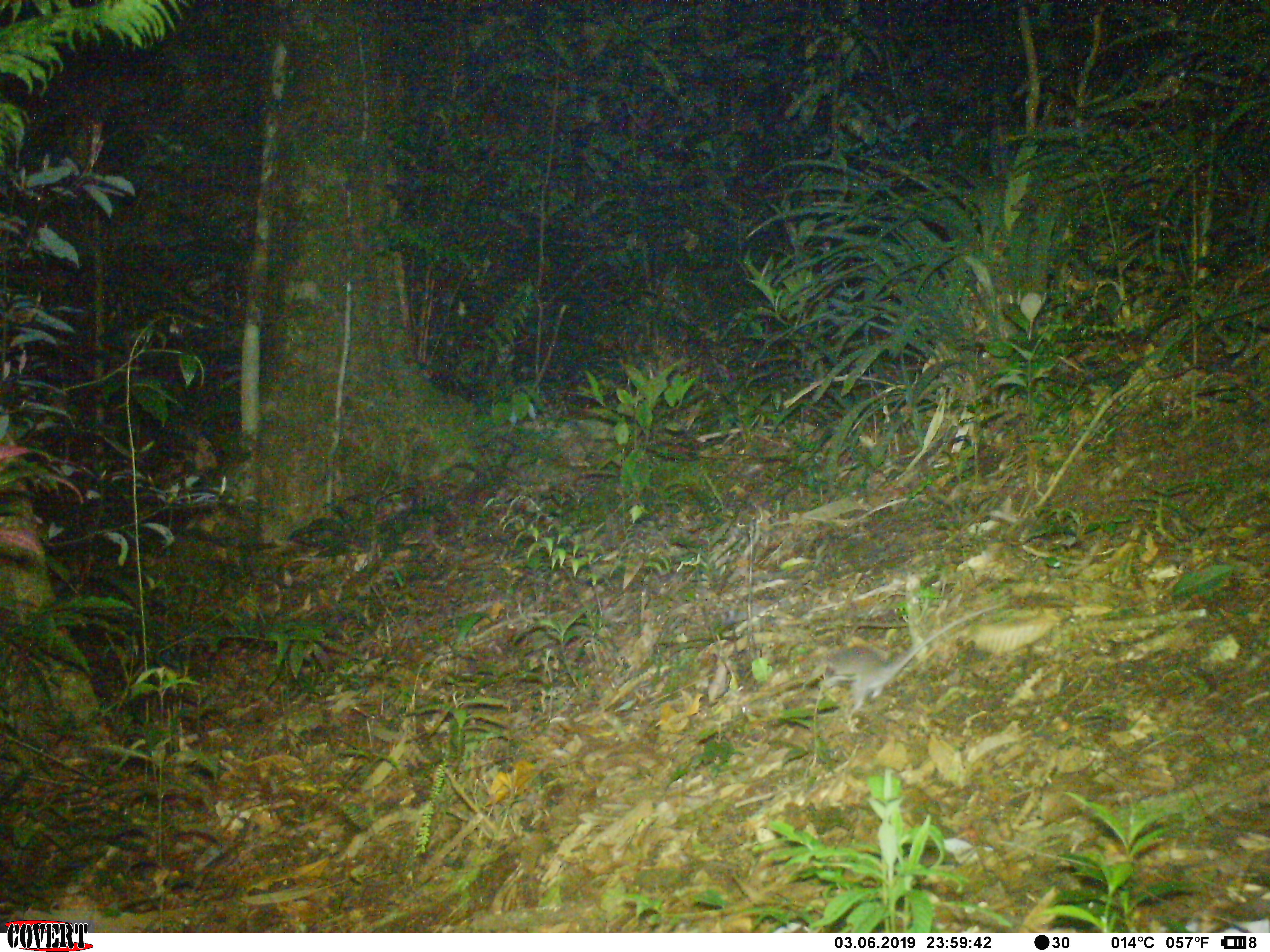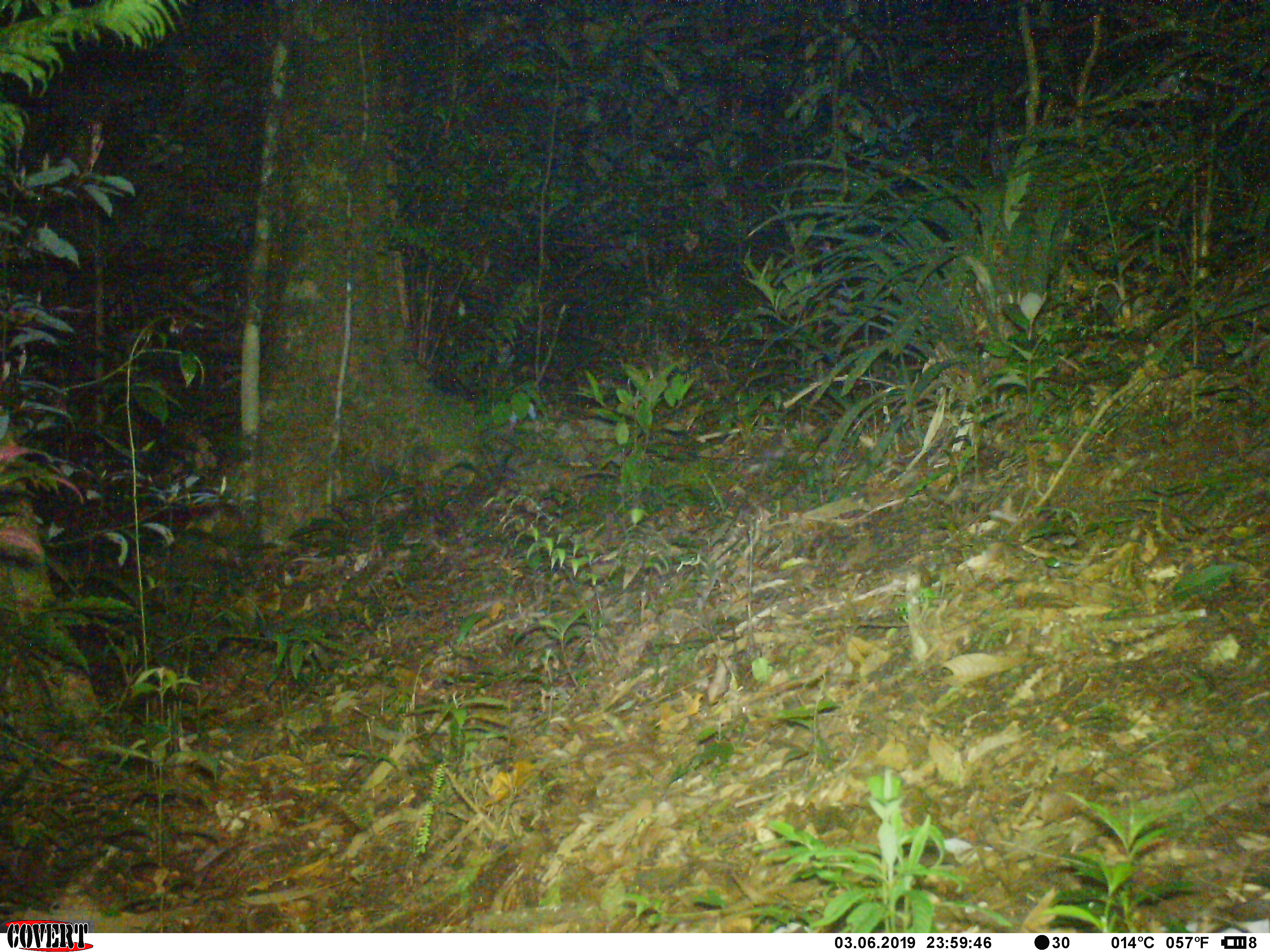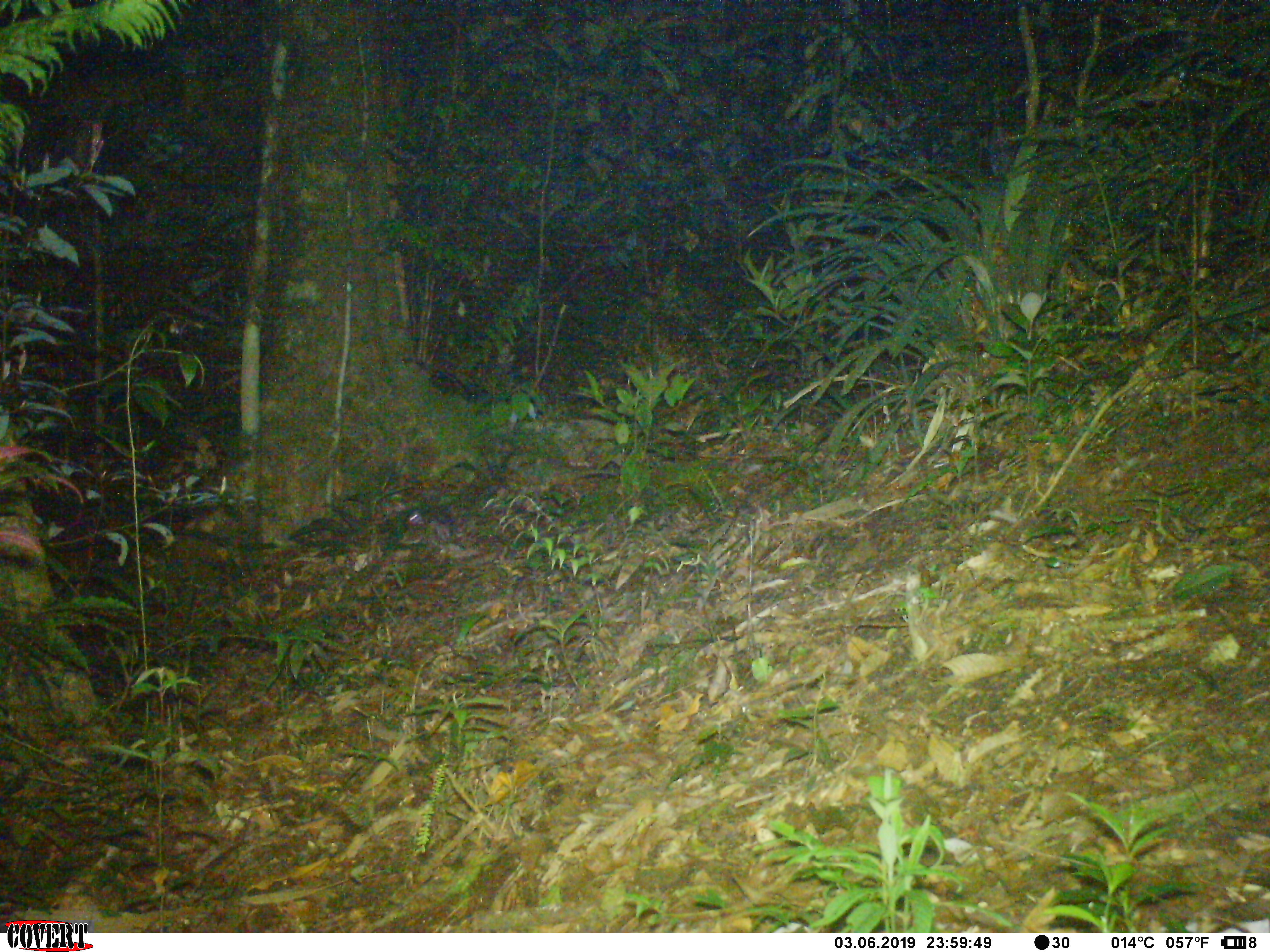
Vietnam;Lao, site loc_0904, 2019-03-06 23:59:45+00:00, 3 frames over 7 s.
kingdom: Animalia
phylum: Chordata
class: Mammalia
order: Rodentia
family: Muridae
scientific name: Muridae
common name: old-world mice and rats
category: unidentified murid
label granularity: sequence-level